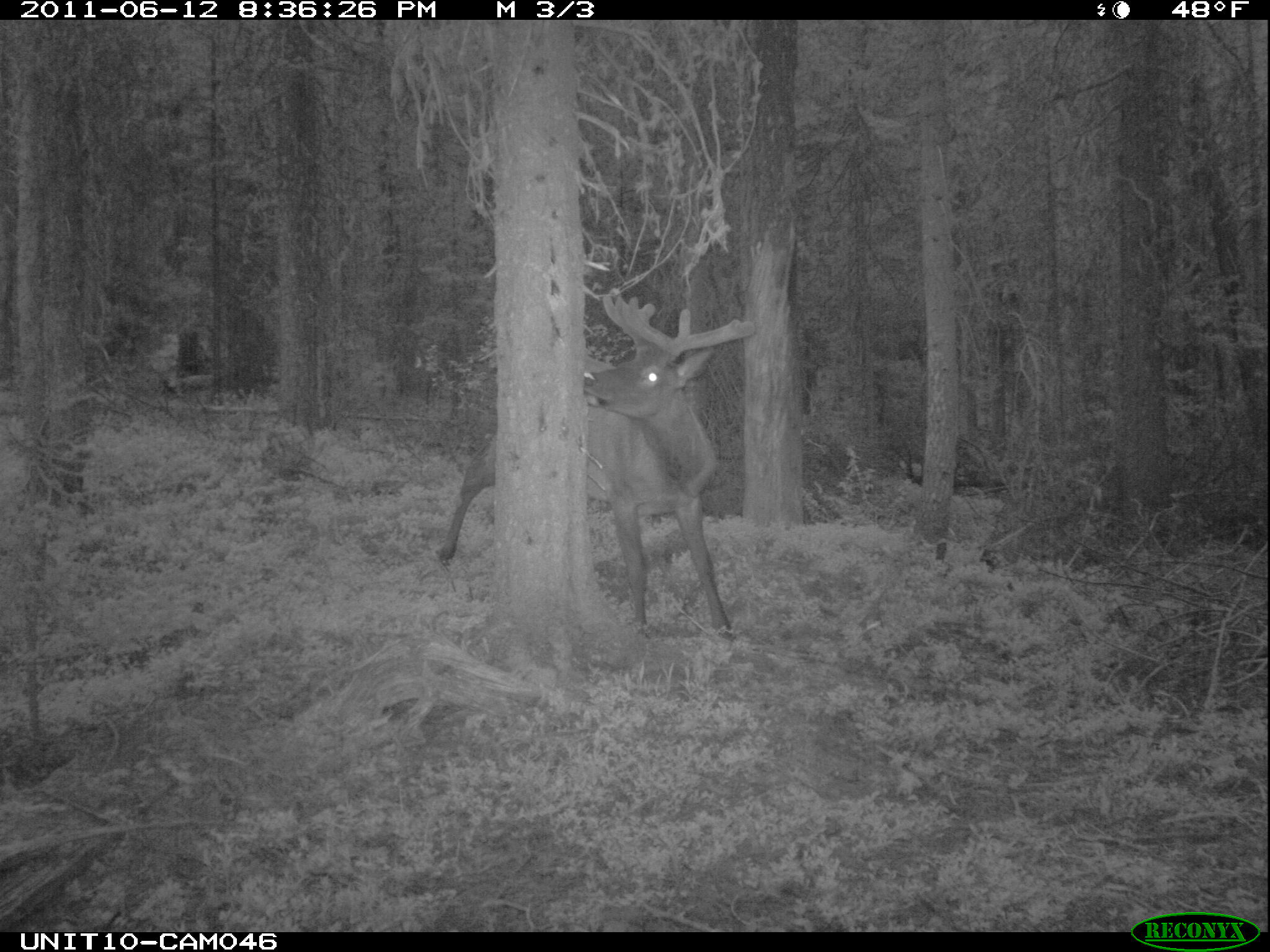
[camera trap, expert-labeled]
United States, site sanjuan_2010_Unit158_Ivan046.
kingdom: Animalia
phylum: Chordata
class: Mammalia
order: Artiodactyla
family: Cervidae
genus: Cervus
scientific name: Cervus elaphus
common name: red deer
Cervus elaphus (red deer).